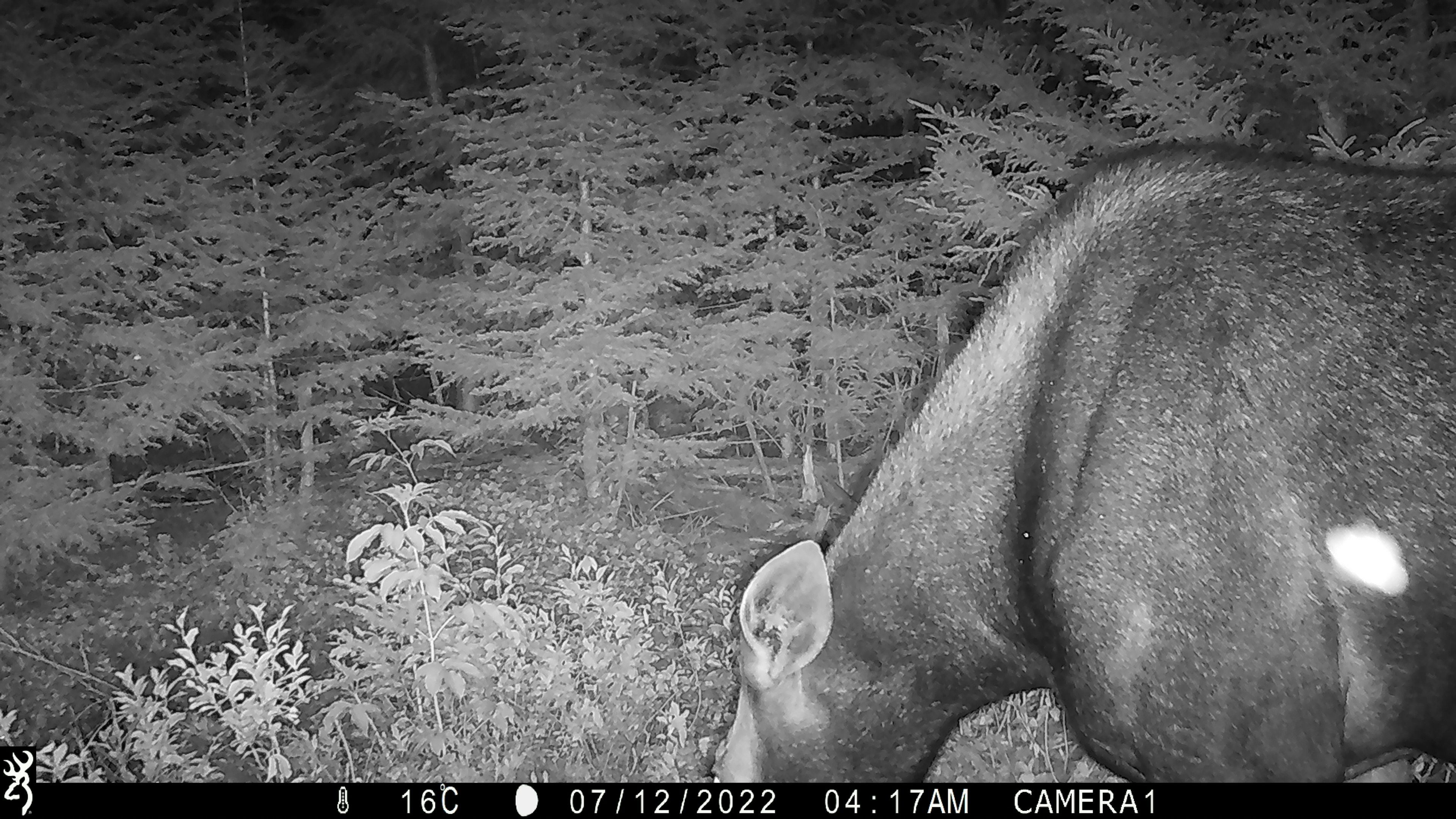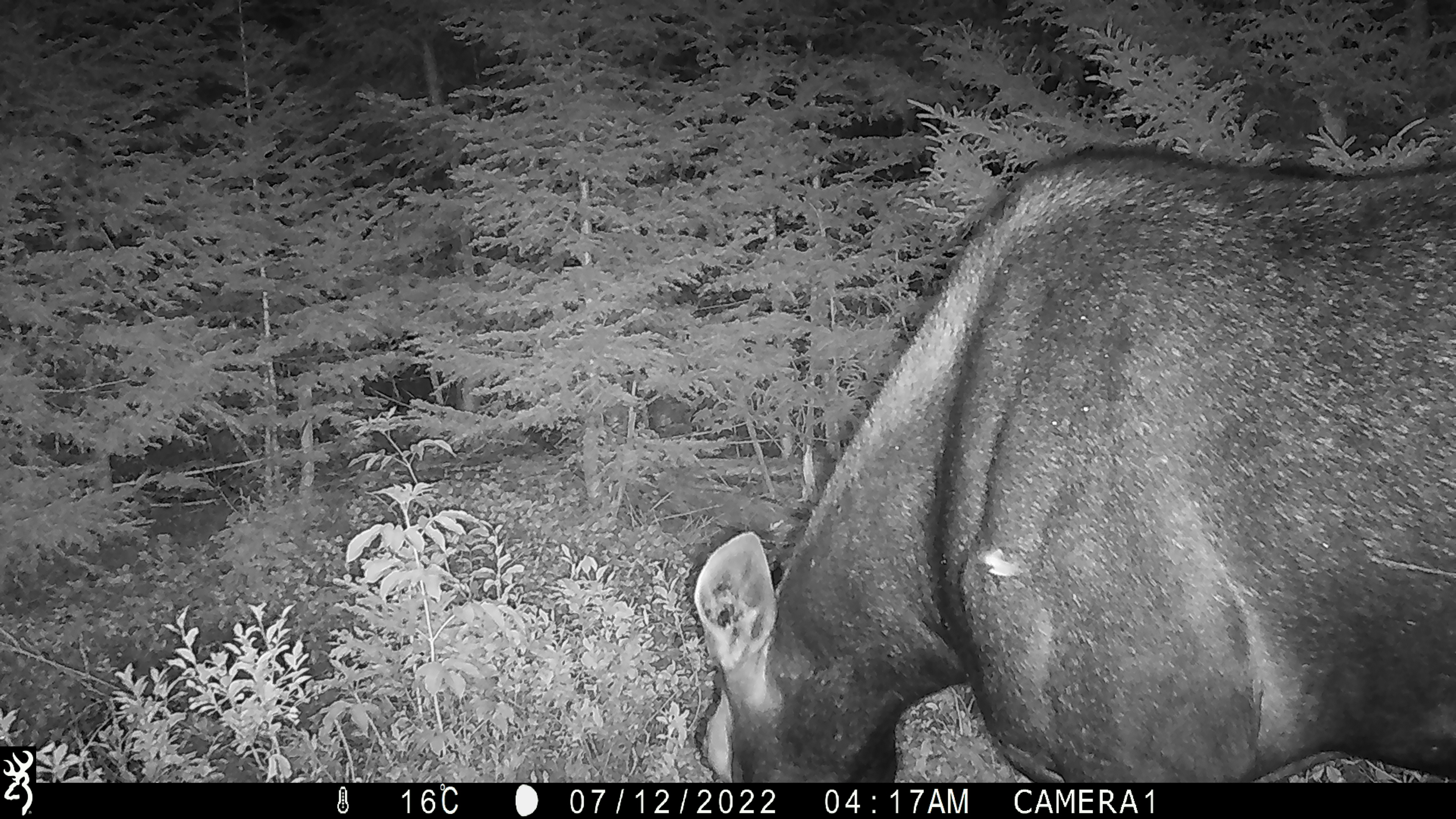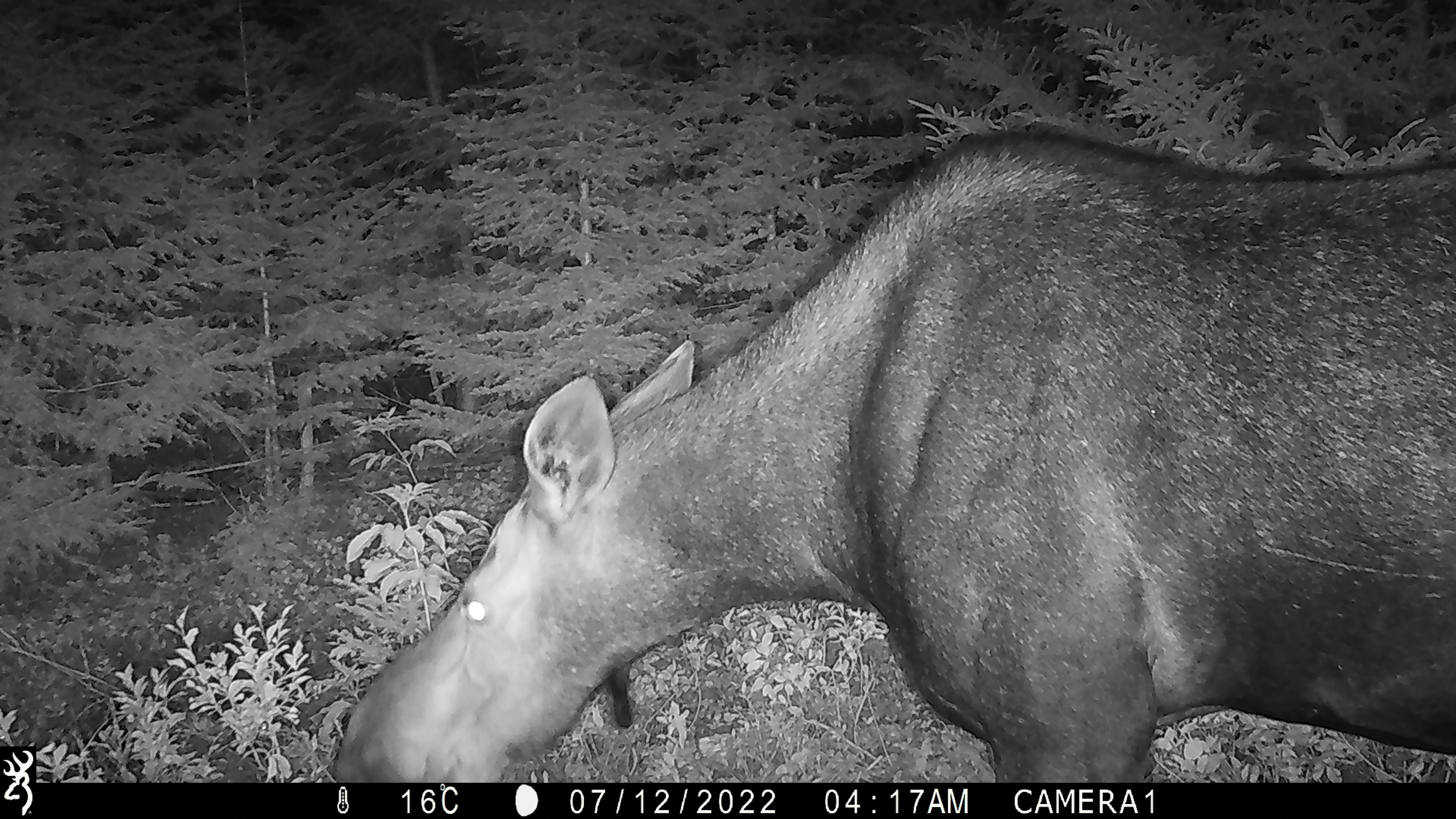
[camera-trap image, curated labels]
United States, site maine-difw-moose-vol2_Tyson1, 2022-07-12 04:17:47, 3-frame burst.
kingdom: Animalia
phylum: Chordata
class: Mammalia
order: Artiodactyla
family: Cervidae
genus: Alces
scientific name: Alces alces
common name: moose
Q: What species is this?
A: Moose (Alces alces).